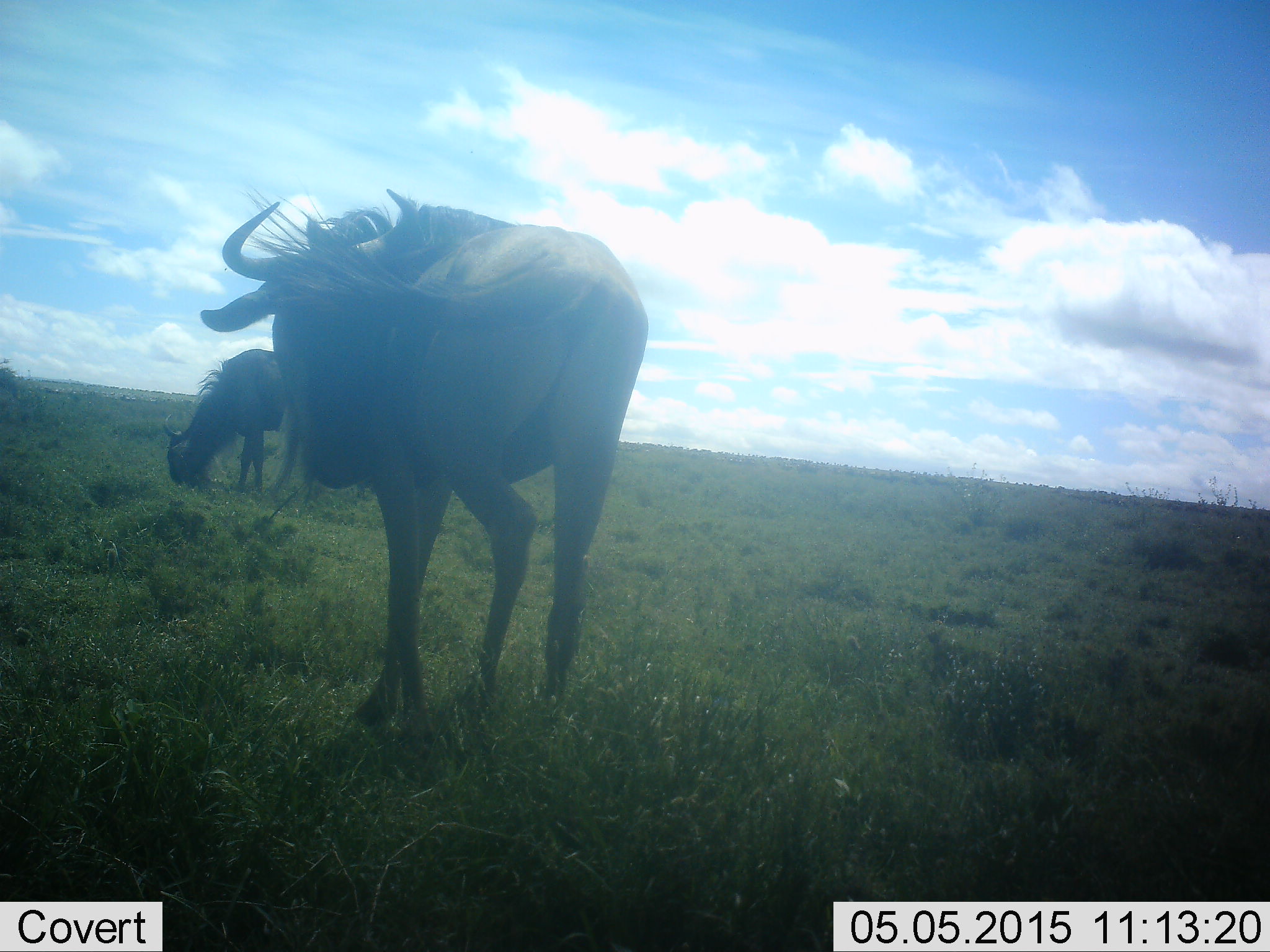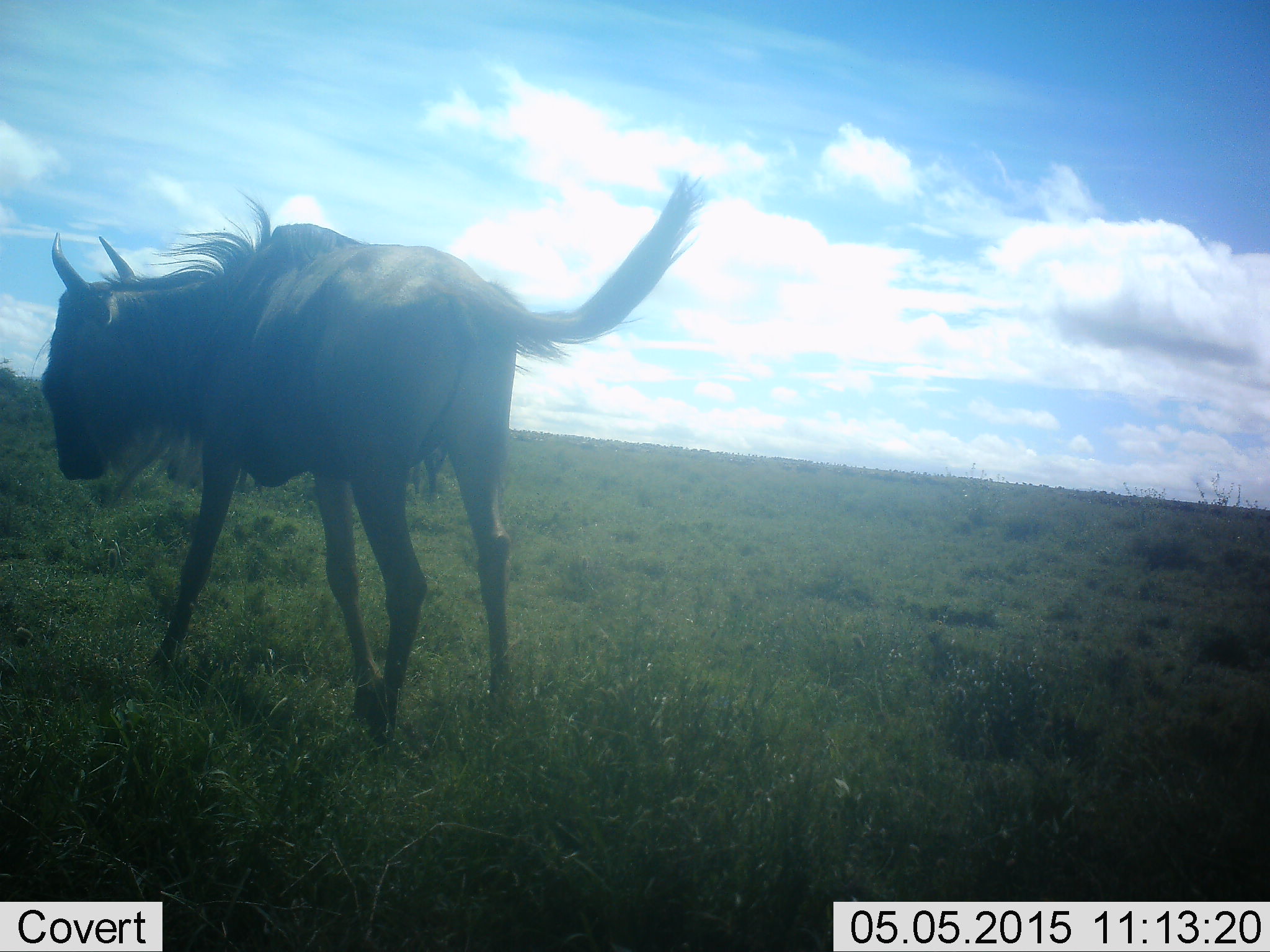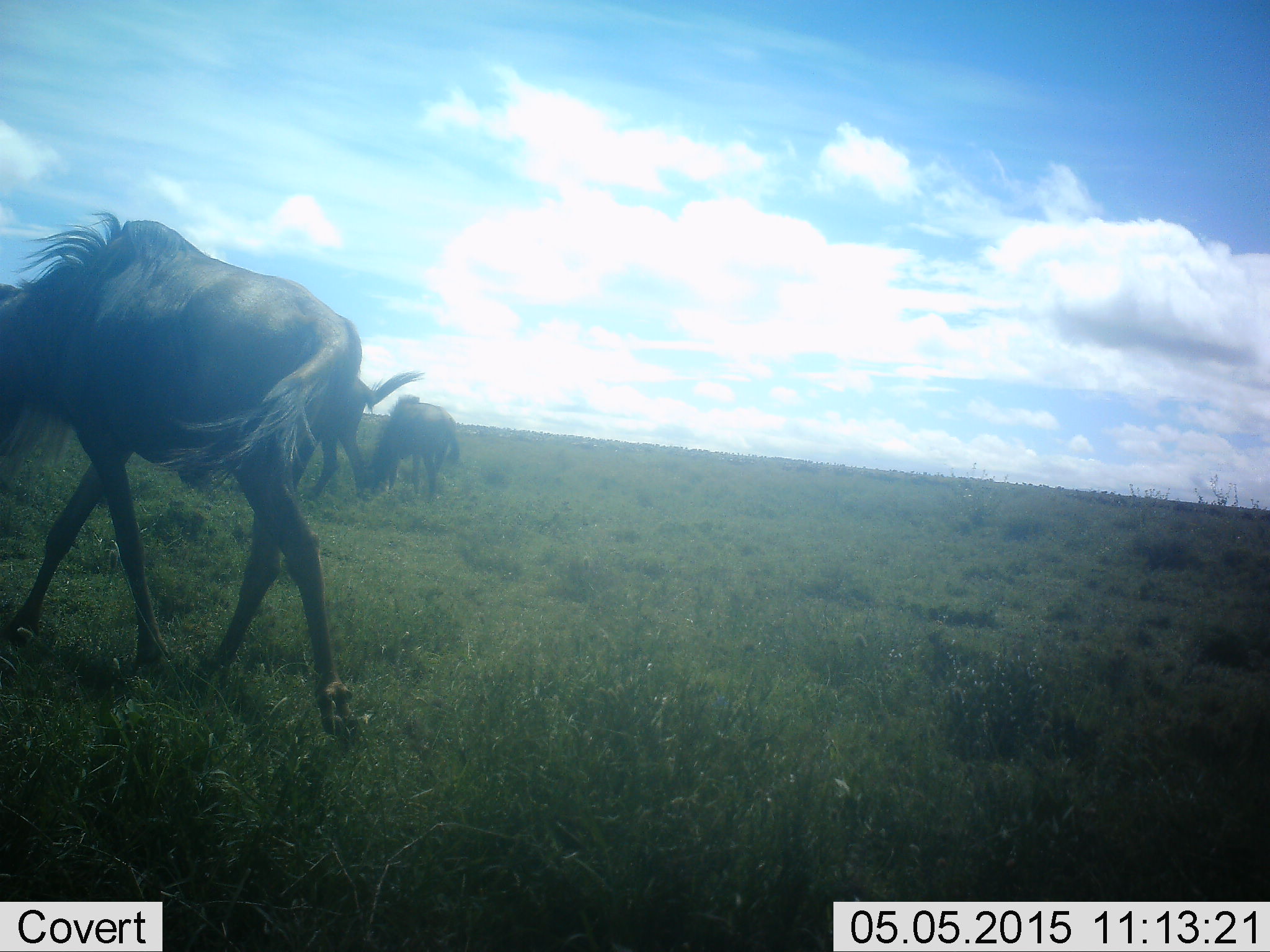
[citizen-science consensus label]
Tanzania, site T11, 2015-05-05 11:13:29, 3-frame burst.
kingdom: Animalia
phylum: Chordata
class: Mammalia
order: Artiodactyla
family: Bovidae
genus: Connochaetes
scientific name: Connochaetes taurinus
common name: blue wildebeest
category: wildebeest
Wildebeest (blue wildebeest) (Connochaetes taurinus), count 3. Behavior (volunteer vote fractions): standing 20%, resting 10%, moving 100%, interacting 0%. Young present (vote fraction): 20%. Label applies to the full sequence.